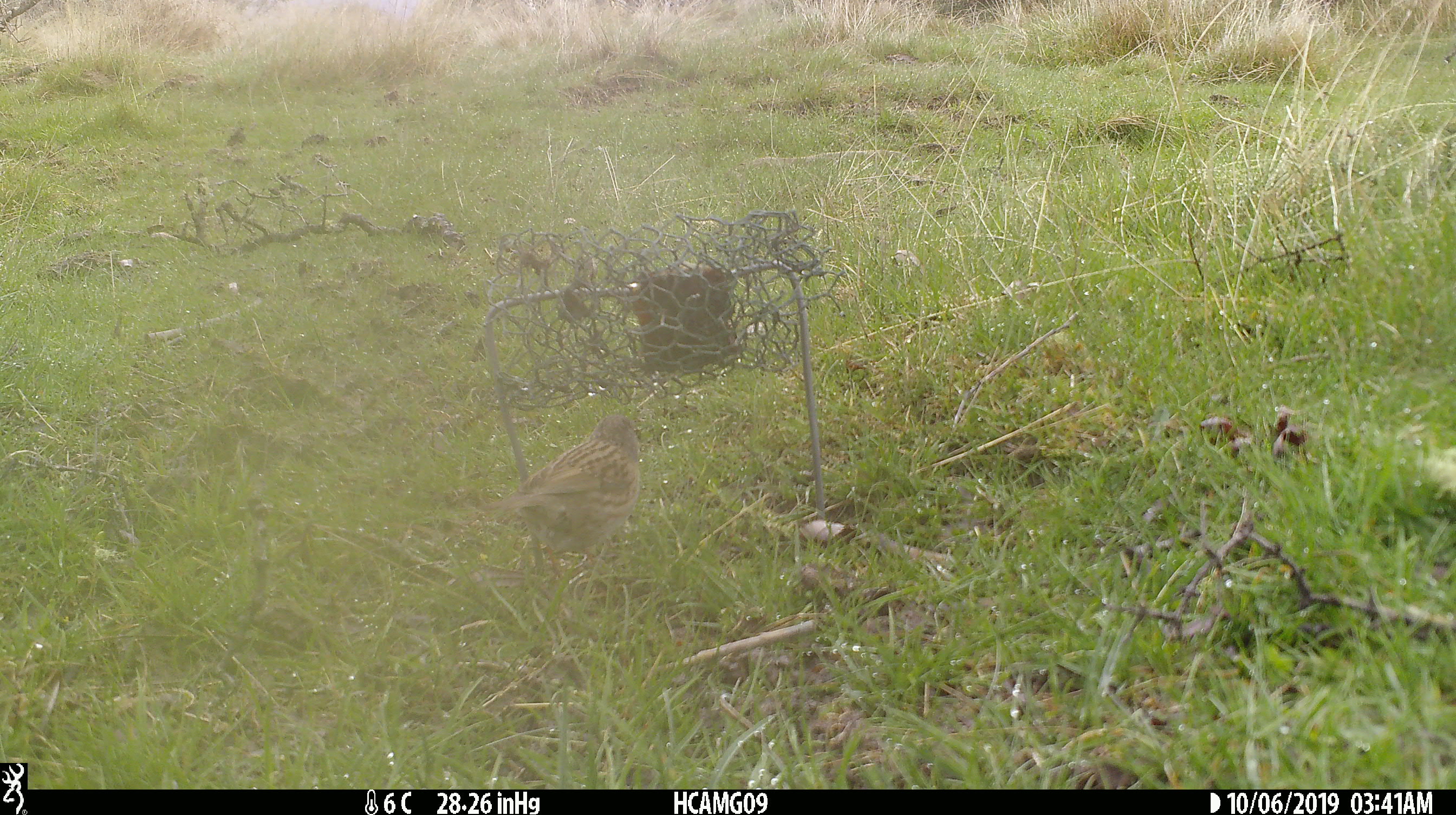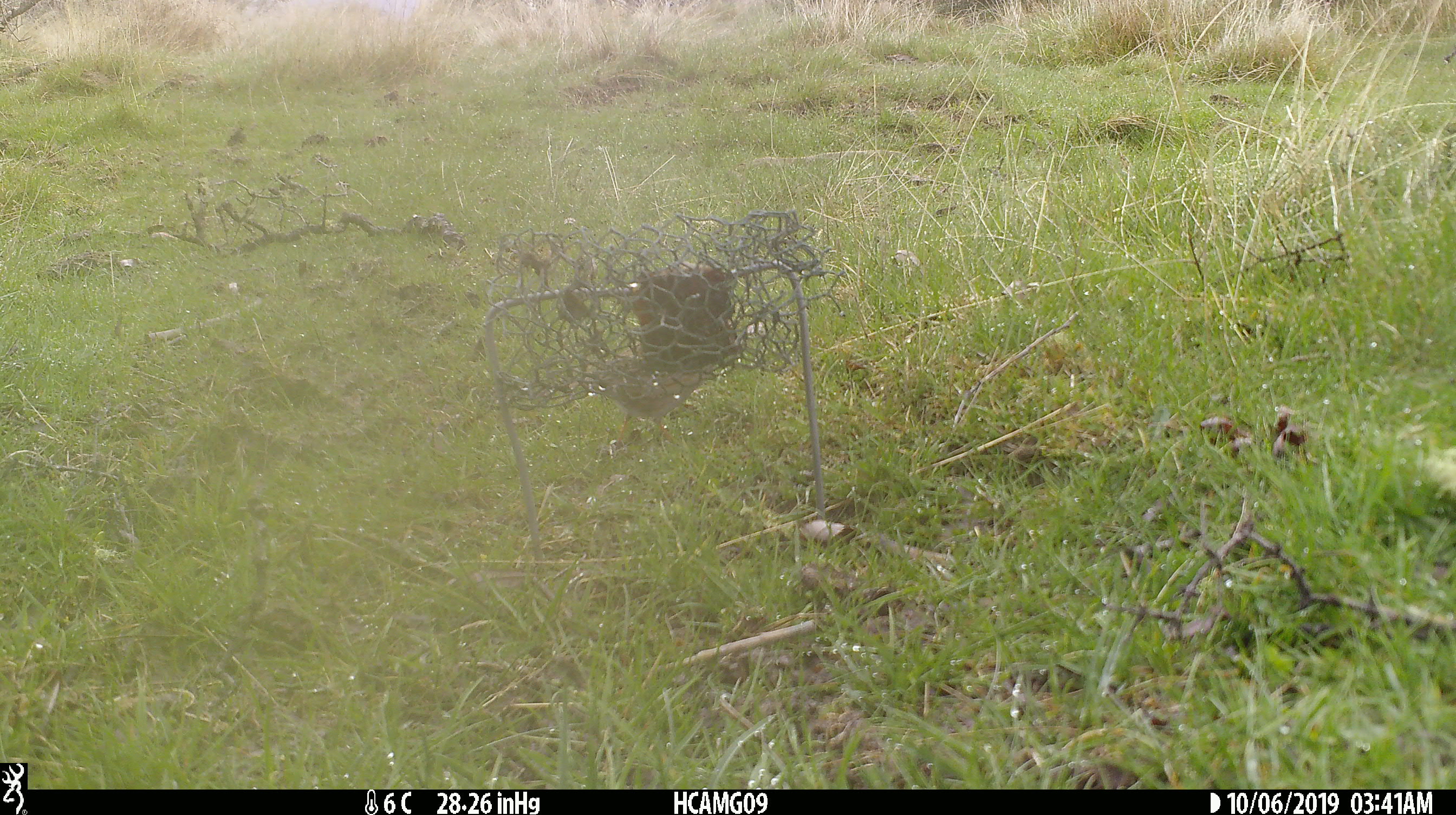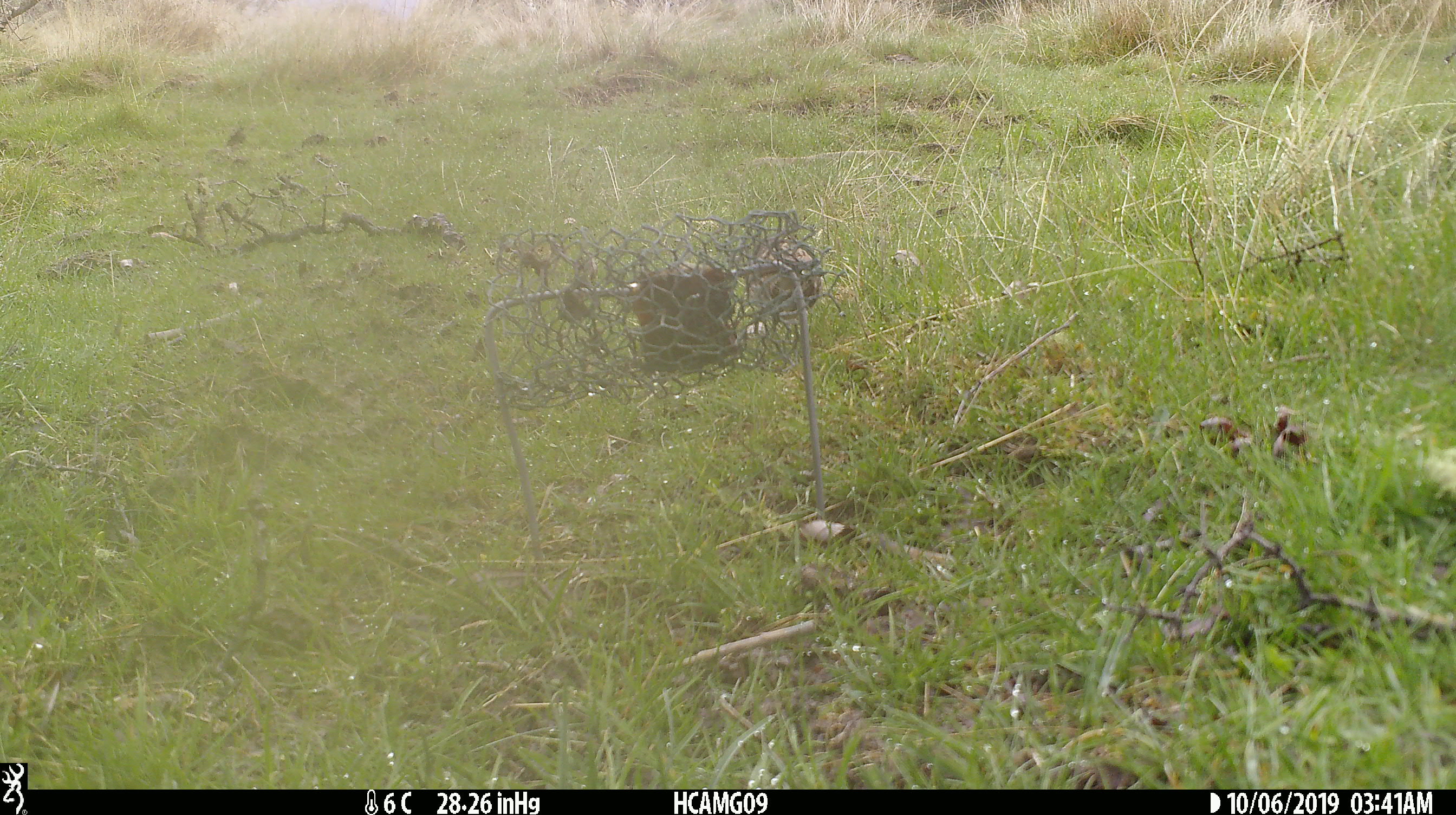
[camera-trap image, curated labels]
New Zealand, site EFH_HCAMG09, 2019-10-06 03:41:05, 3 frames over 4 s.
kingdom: Animalia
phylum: Chordata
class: Aves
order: Passeriformes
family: Prunellidae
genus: Prunella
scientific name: Prunella modularis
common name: dunnock